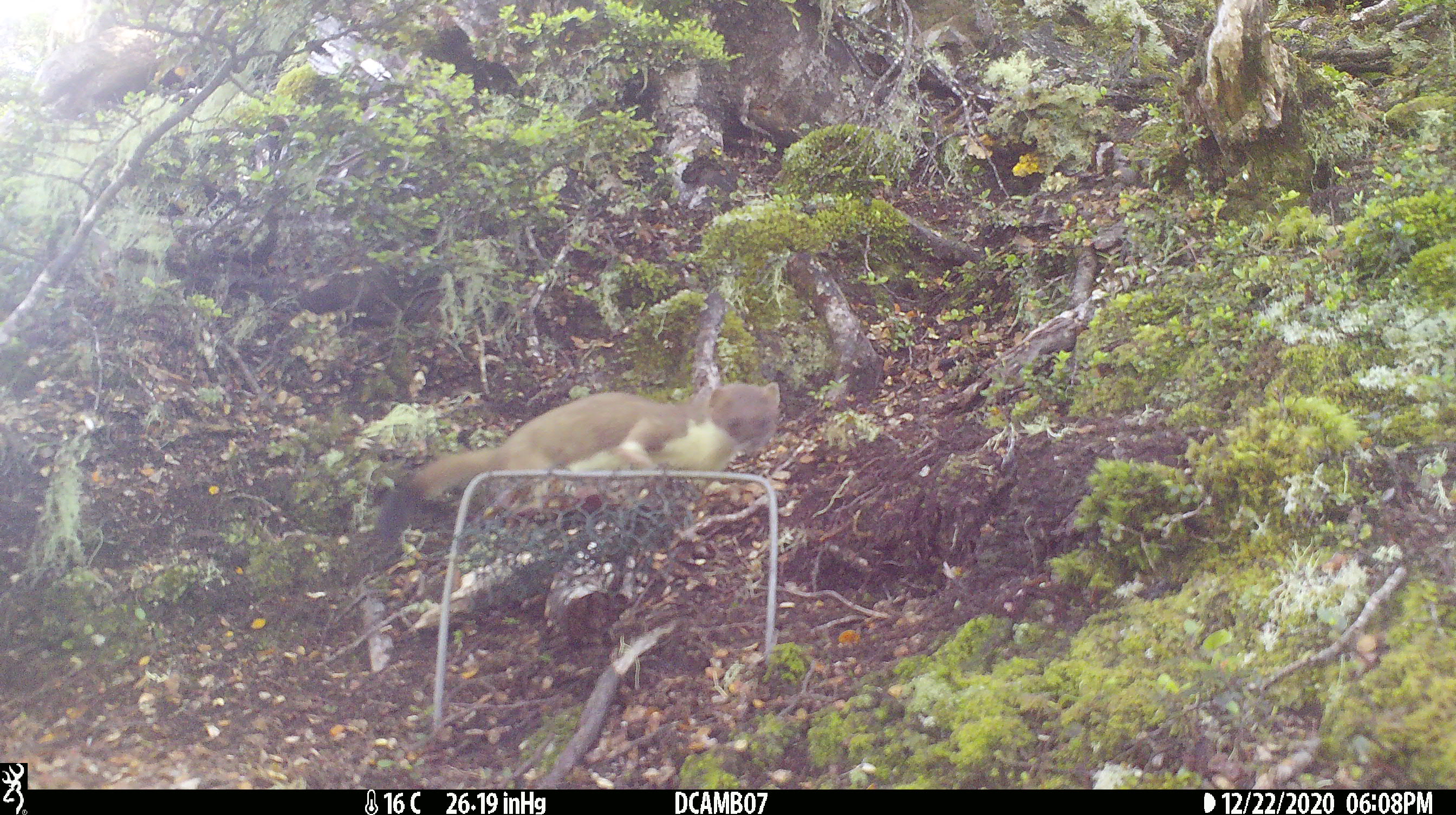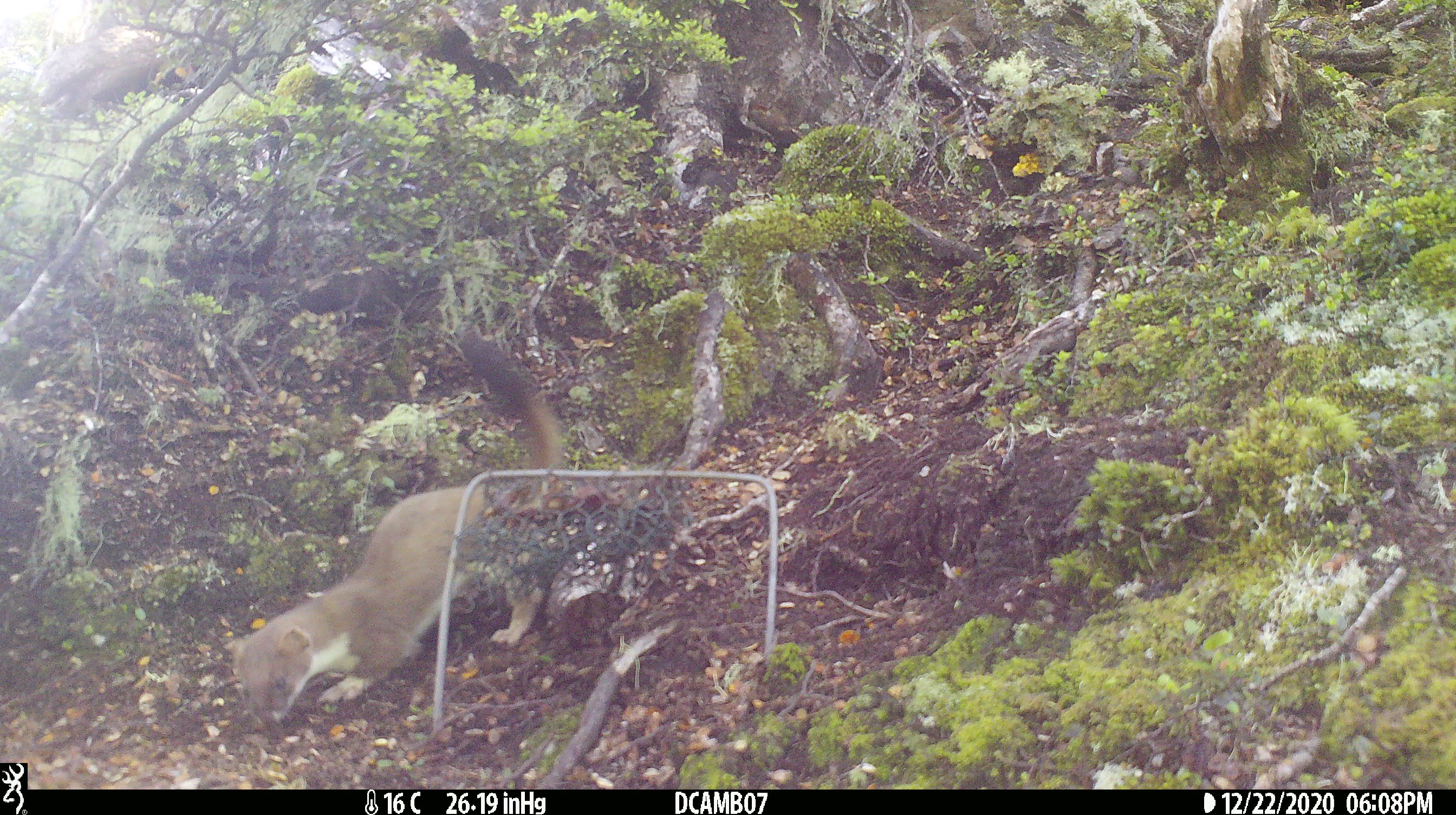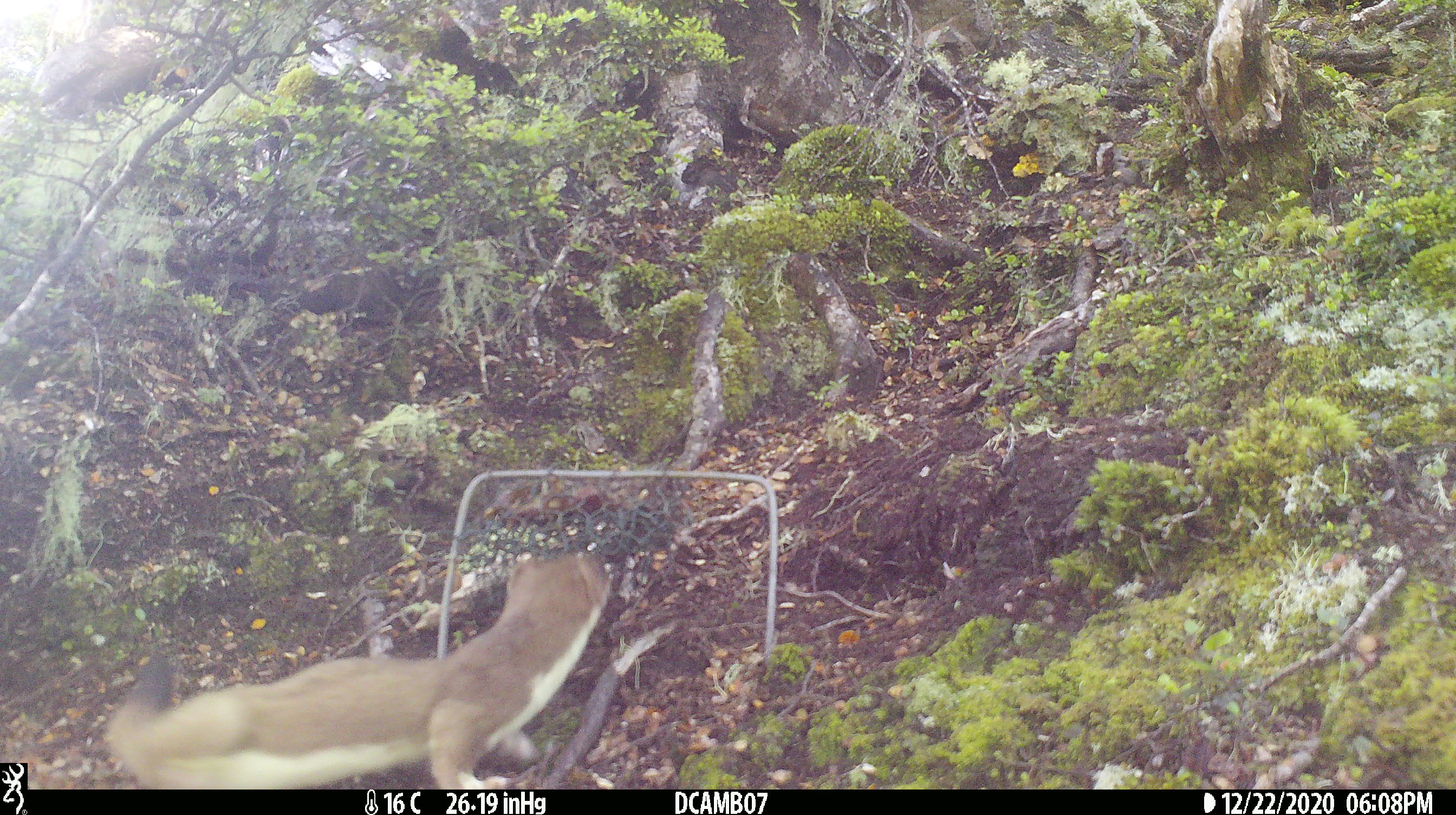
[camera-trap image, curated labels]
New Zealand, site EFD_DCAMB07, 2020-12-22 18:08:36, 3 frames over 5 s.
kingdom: Animalia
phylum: Chordata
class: Mammalia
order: Carnivora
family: Mustelidae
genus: Mustela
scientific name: Mustela erminea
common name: stoat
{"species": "stoat (Mustela erminea)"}